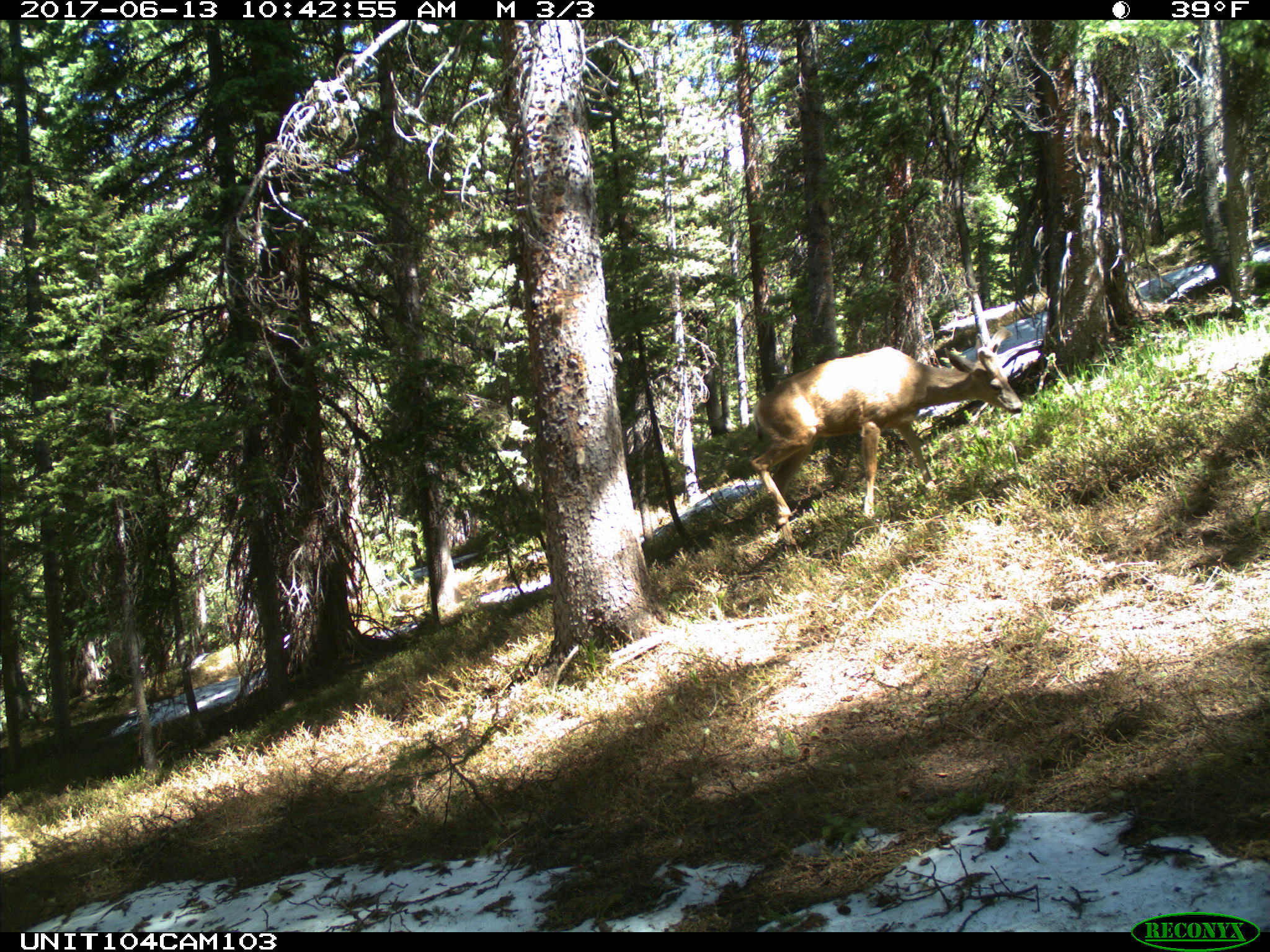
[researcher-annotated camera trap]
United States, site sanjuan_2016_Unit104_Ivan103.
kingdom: Animalia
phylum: Chordata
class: Mammalia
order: Artiodactyla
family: Cervidae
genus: Odocoileus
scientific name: Odocoileus hemionus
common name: mule deer